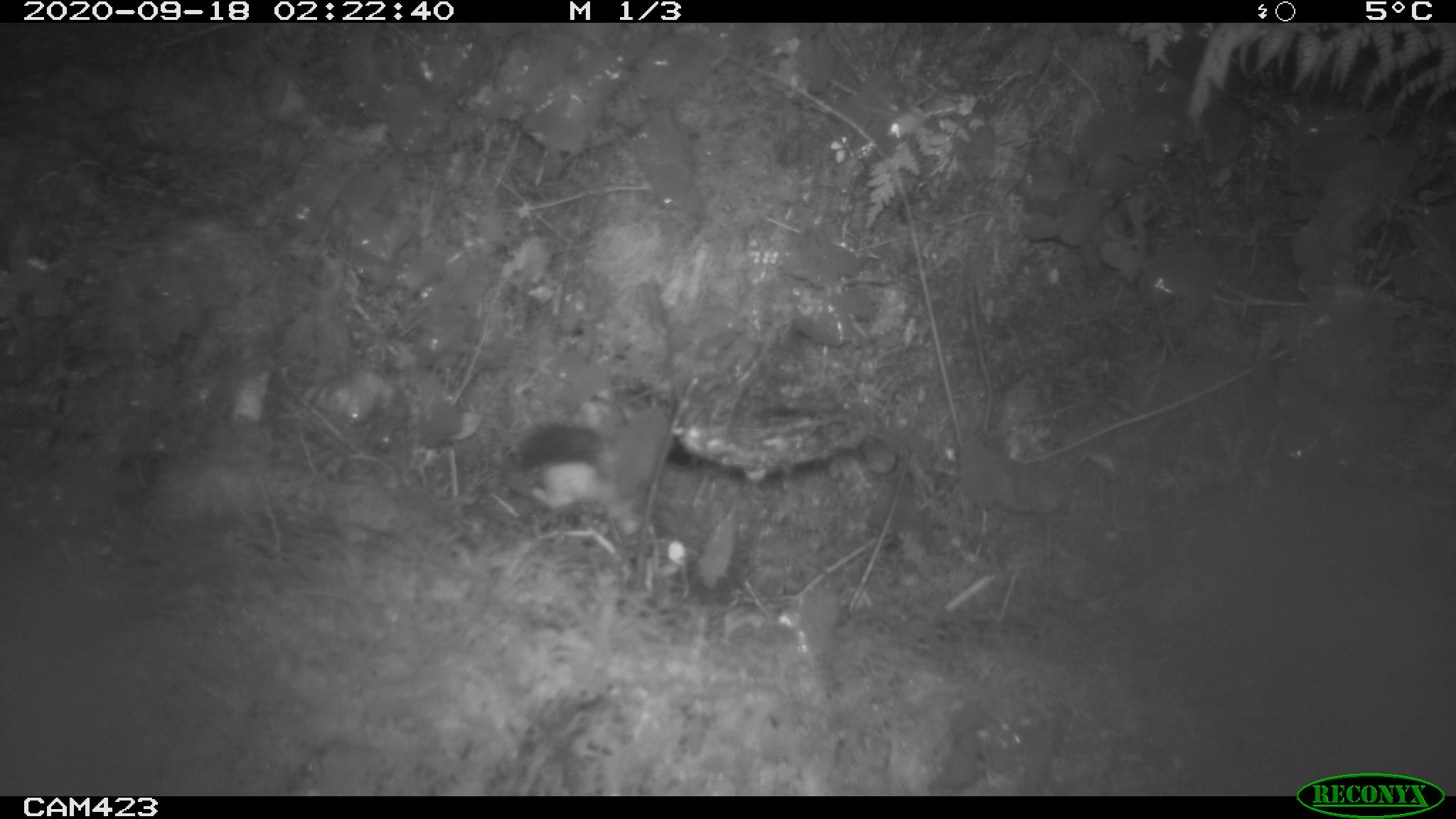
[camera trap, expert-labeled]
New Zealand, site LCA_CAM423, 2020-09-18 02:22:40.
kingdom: Animalia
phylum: Chordata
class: Mammalia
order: Carnivora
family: Mustelidae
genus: Mustela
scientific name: Mustela erminea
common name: stoat